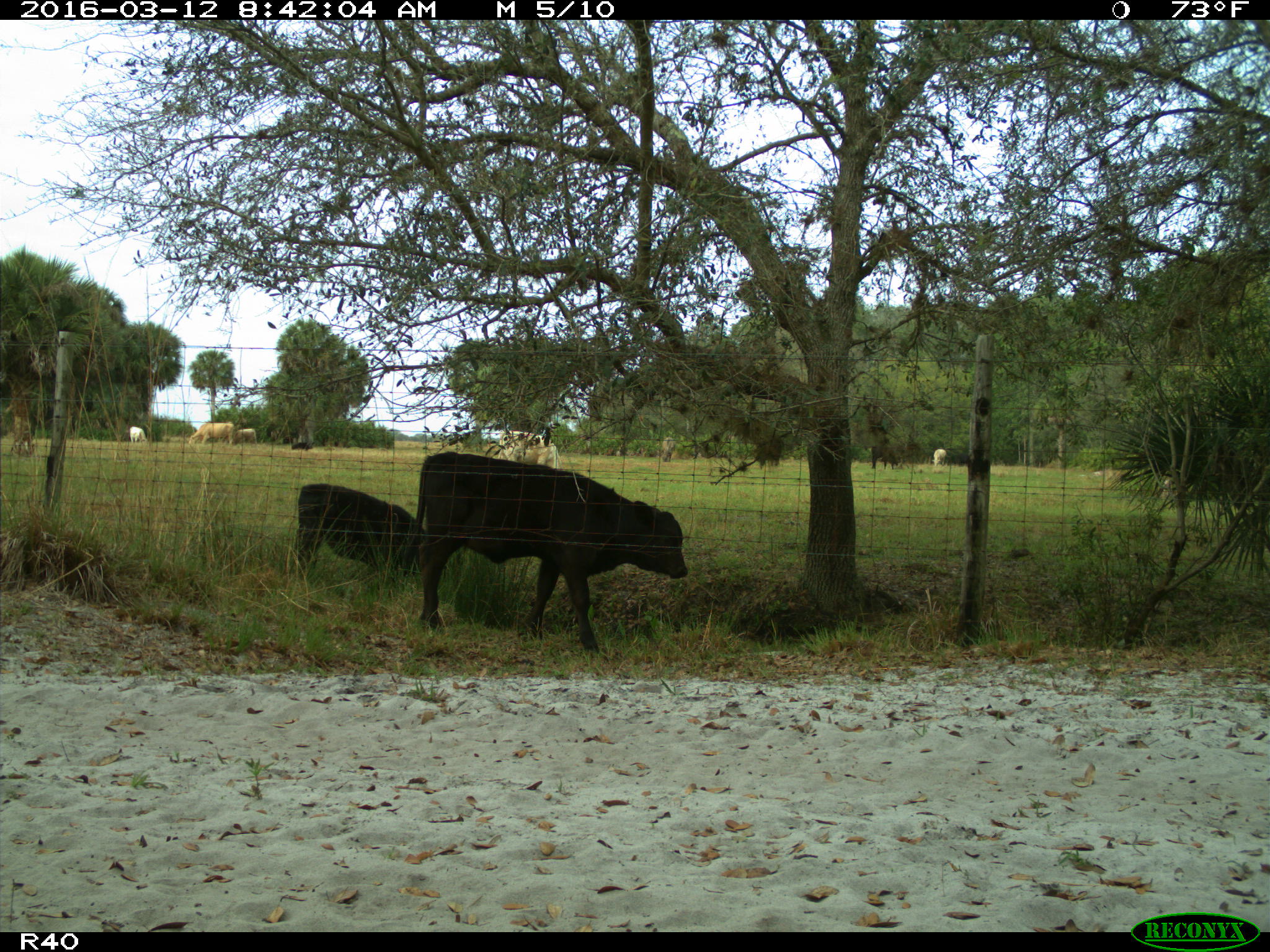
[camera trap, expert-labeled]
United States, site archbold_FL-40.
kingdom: Animalia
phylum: Chordata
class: Mammalia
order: Artiodactyla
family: Bovidae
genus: Bos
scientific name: Bos taurus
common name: domestic cow